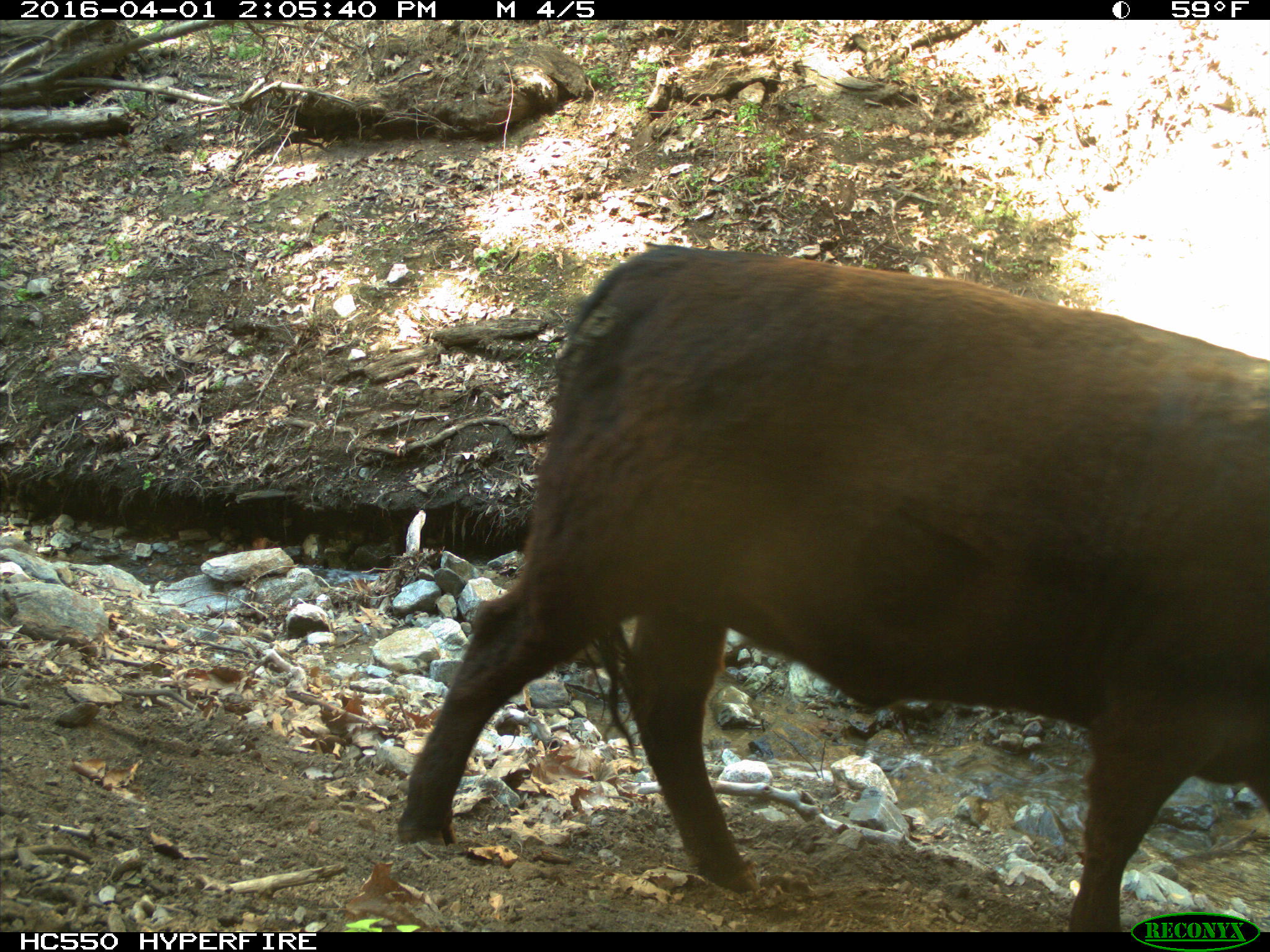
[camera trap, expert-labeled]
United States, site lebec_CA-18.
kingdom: Animalia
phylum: Chordata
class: Mammalia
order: Artiodactyla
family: Bovidae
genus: Bos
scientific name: Bos taurus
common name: domestic cow